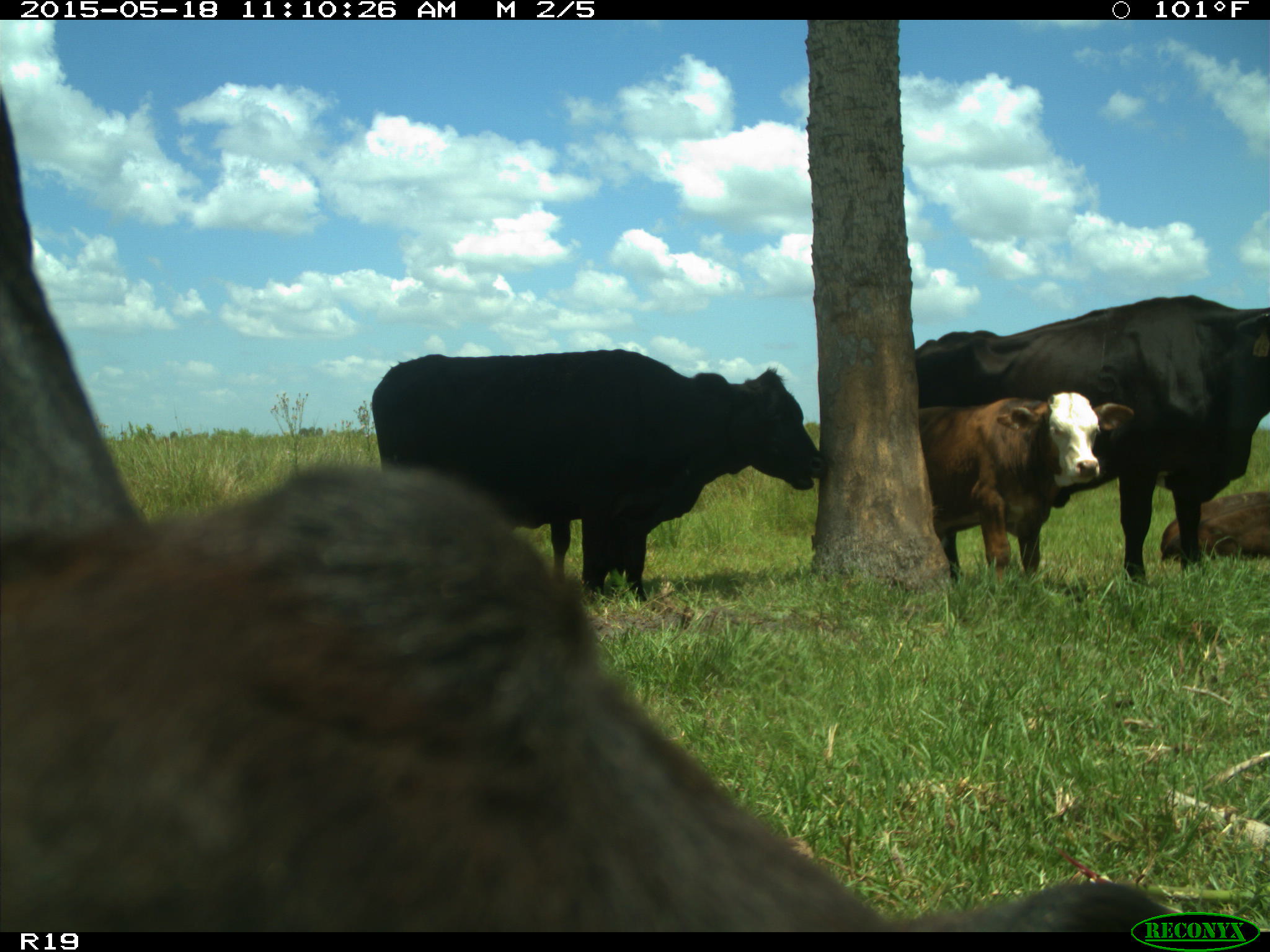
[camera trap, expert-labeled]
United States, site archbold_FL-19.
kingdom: Animalia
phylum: Chordata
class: Mammalia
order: Artiodactyla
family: Bovidae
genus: Bos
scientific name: Bos taurus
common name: domestic cow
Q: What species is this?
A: Bos taurus (domestic cow).